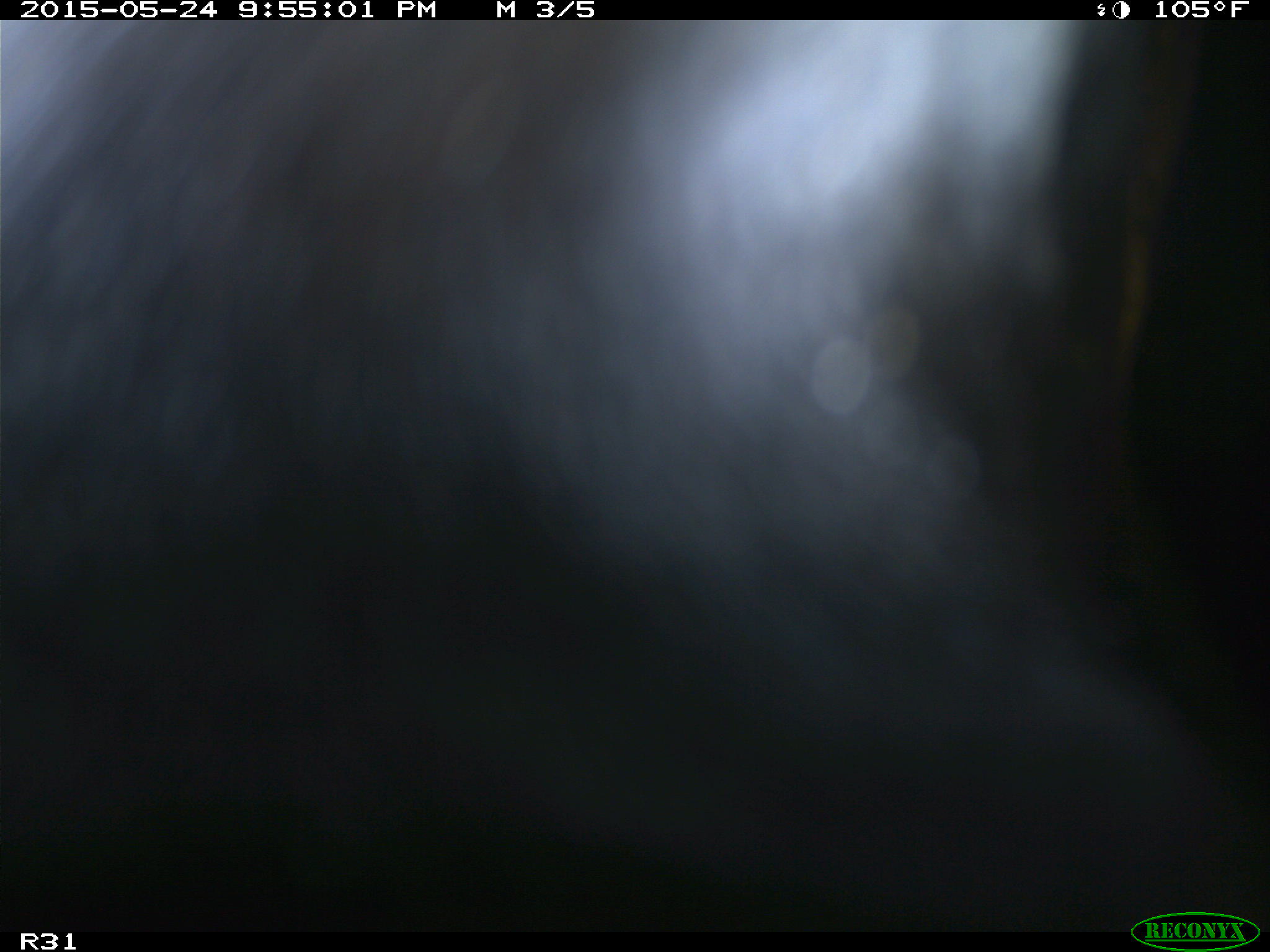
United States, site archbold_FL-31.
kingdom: Animalia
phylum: Chordata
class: Mammalia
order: Artiodactyla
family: Bovidae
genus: Bos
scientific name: Bos taurus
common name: domestic cow